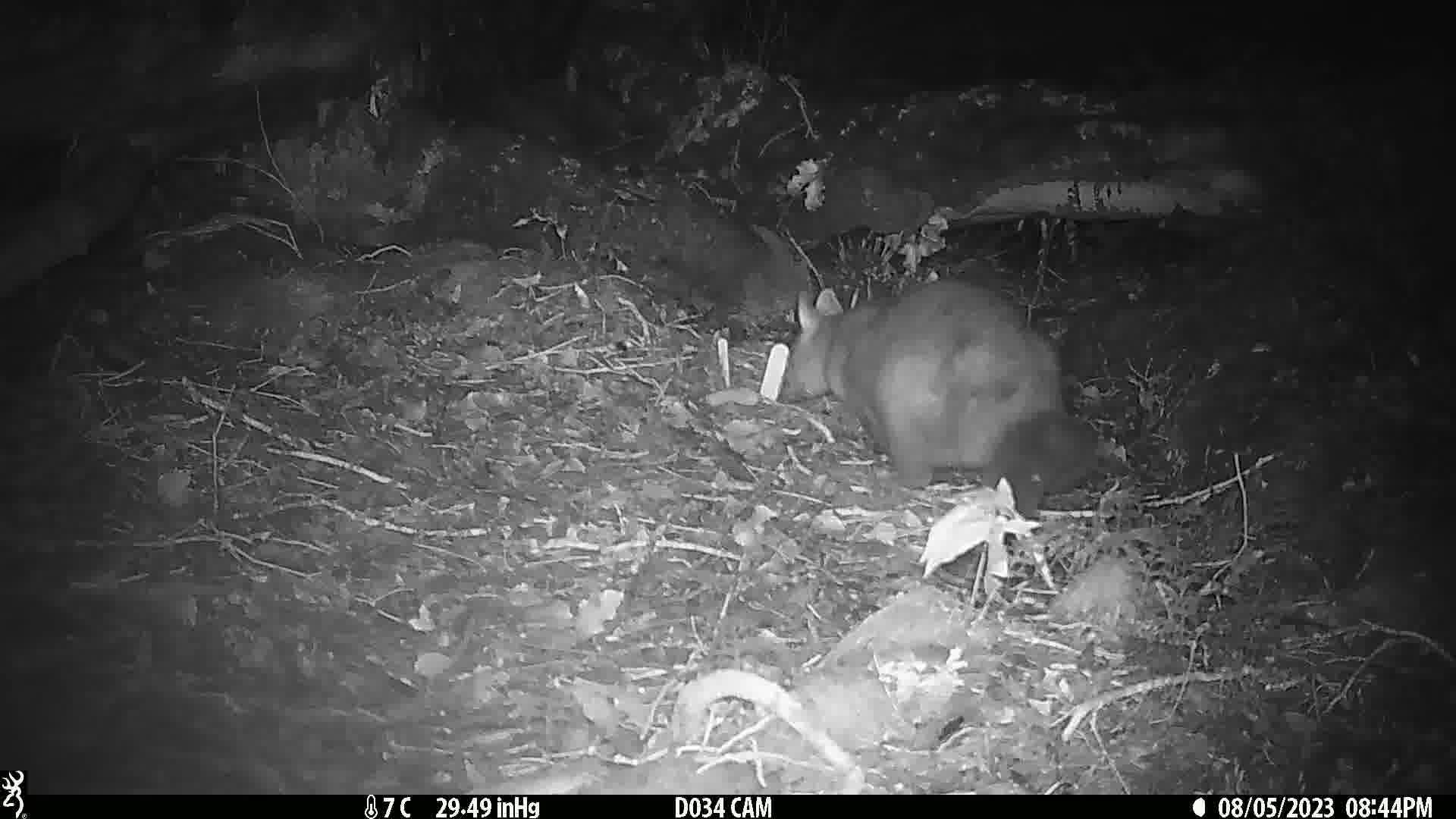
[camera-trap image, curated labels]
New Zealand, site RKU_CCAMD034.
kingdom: Animalia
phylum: Chordata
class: Mammalia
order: Diprotodontia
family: Phalangeridae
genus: Trichosurus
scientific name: Trichosurus vulpecula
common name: common brushtail possum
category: possum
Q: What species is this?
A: Possum (common brushtail possum) (Trichosurus vulpecula).